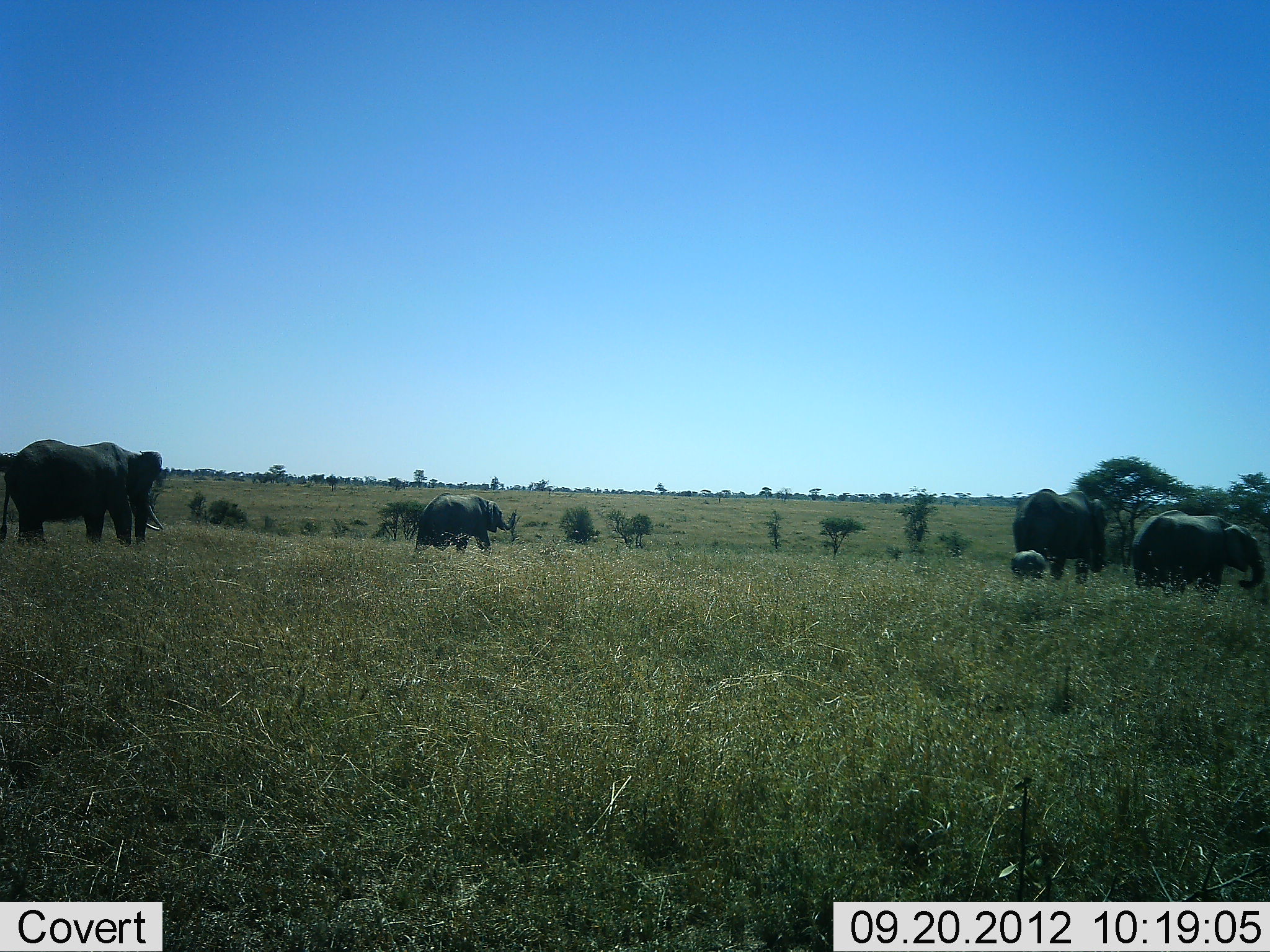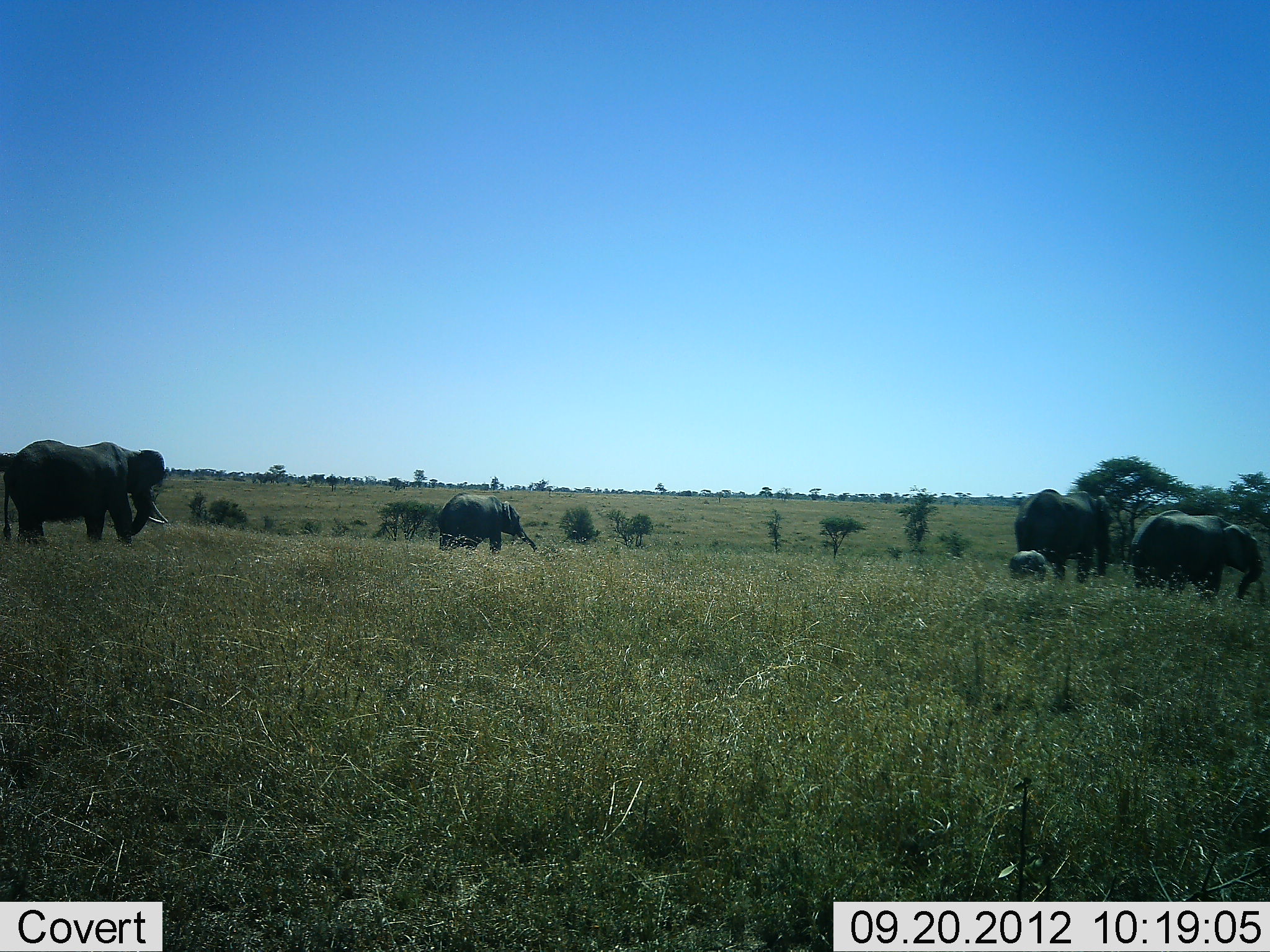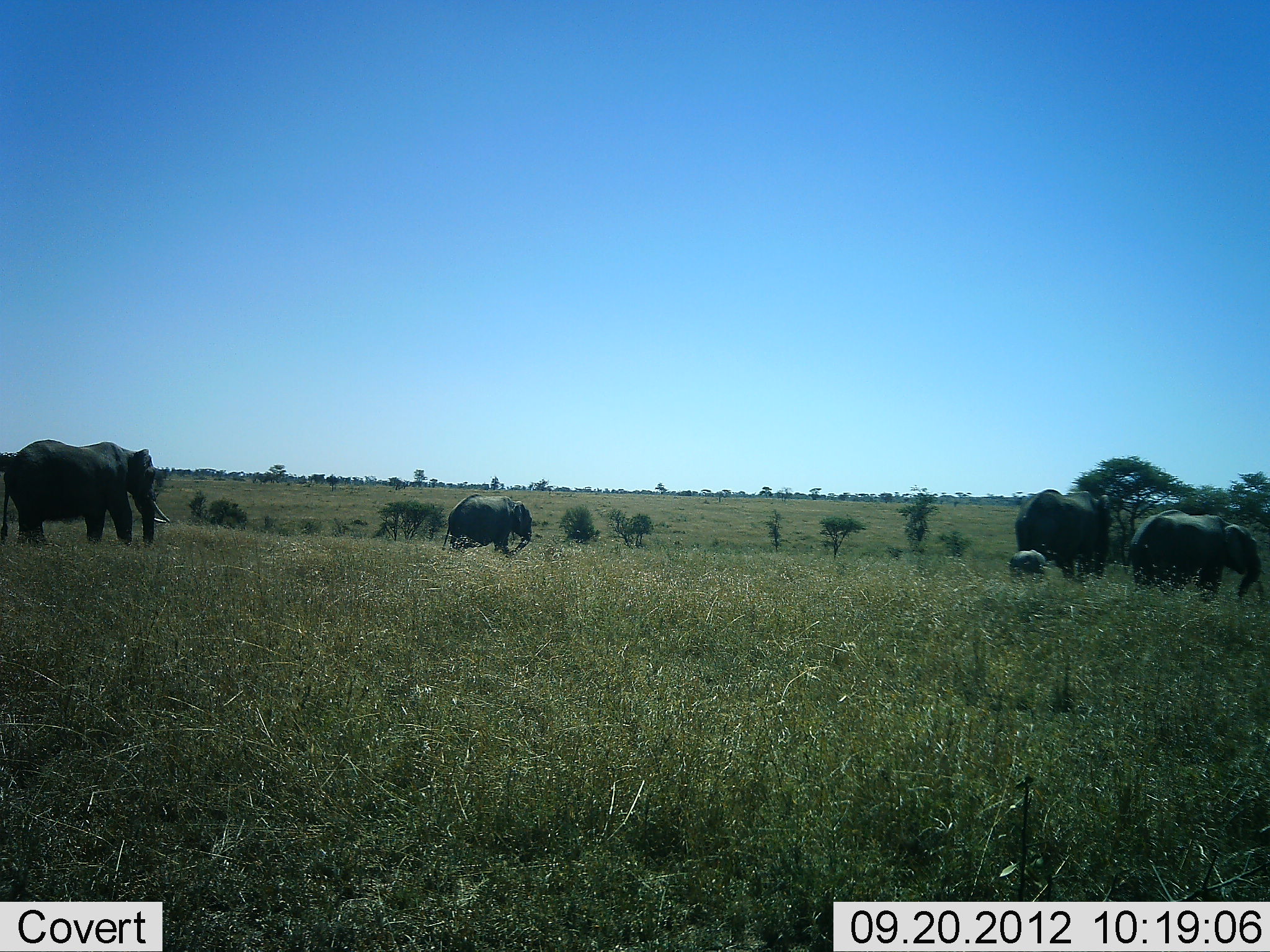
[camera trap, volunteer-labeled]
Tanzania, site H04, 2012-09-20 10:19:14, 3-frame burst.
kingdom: Animalia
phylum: Chordata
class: Mammalia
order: Proboscidea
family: Elephantidae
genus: Loxodonta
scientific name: Loxodonta africana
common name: african bush elephant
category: elephant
Elephant (african bush elephant) (Loxodonta africana), count 5. Behavior (volunteer vote fractions): standing 80%, resting 0%, moving 70%, interacting 0%. Young present (vote fraction): 90%. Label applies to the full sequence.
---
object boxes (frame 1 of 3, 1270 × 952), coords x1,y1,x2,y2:
animal: 0,438,166,549; 1130,509,1266,601; 1012,487,1109,584; 414,492,516,554; 1010,549,1048,579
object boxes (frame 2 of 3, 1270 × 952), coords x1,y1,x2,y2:
animal: 0,440,170,546; 1131,510,1270,601; 1013,487,1112,582; 435,493,538,554; 1008,549,1049,580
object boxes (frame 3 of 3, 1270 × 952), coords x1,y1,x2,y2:
animal: 0,440,170,548; 1129,509,1262,601; 1014,488,1110,581; 443,493,533,557; 1009,549,1047,581